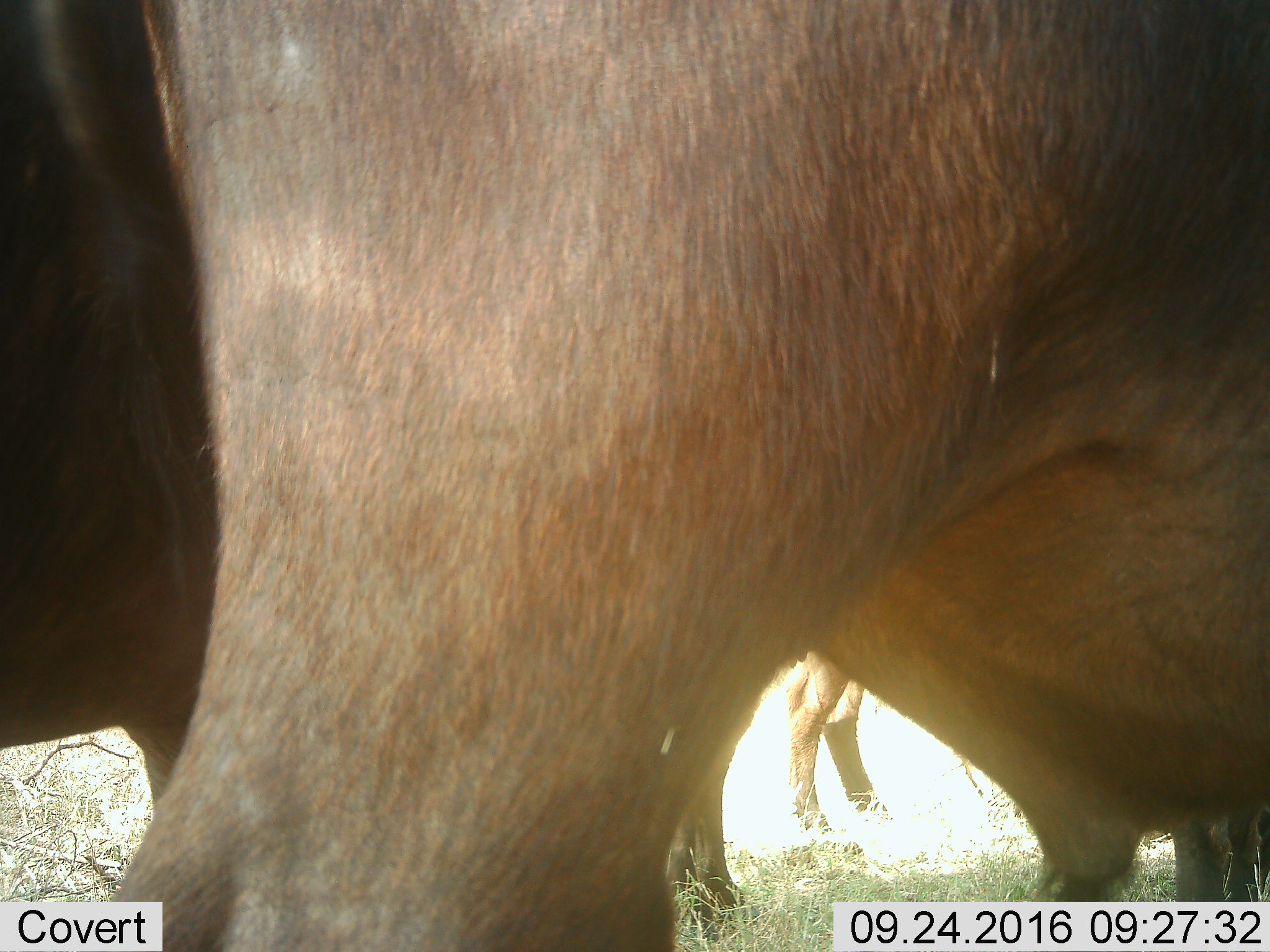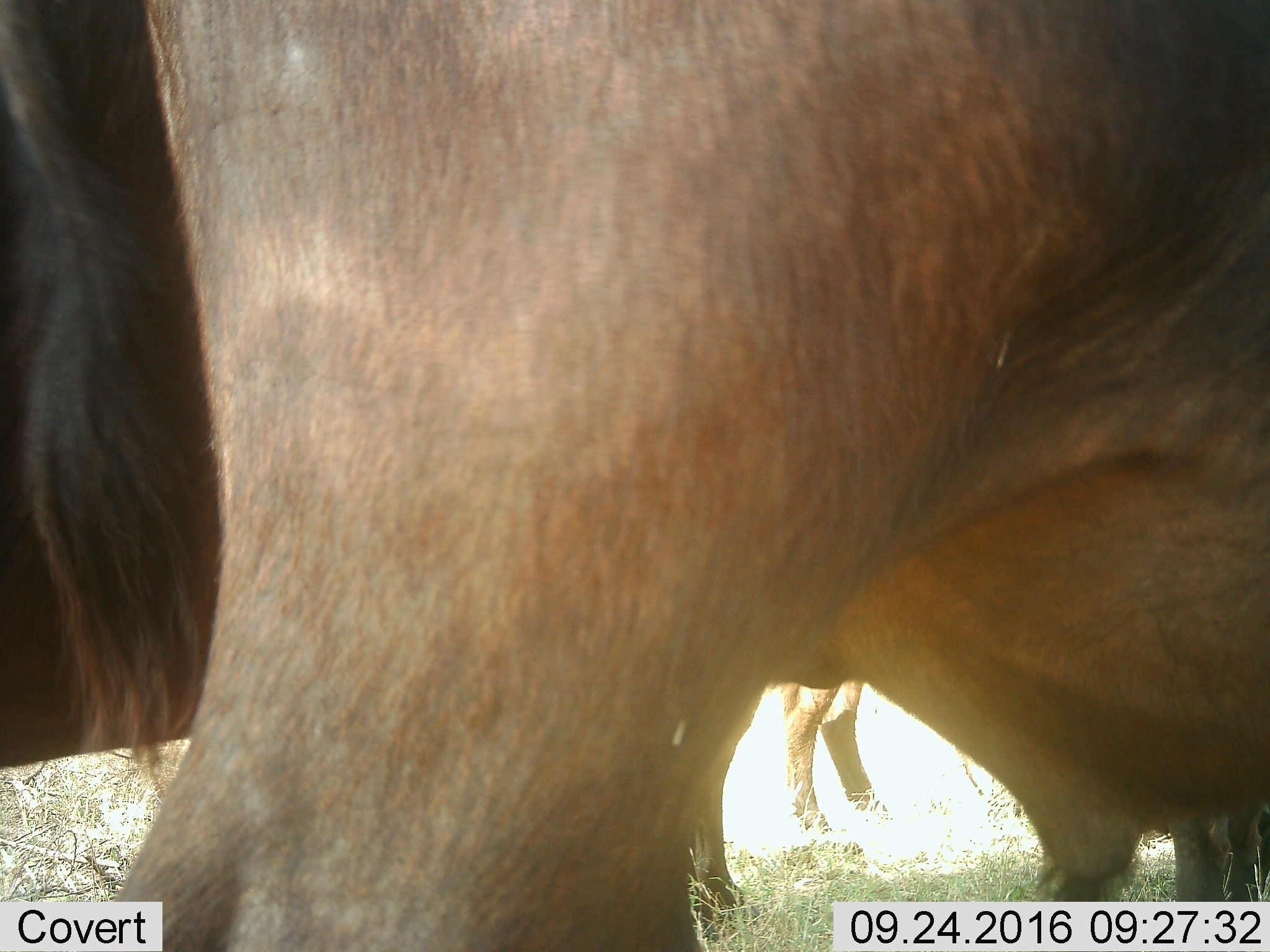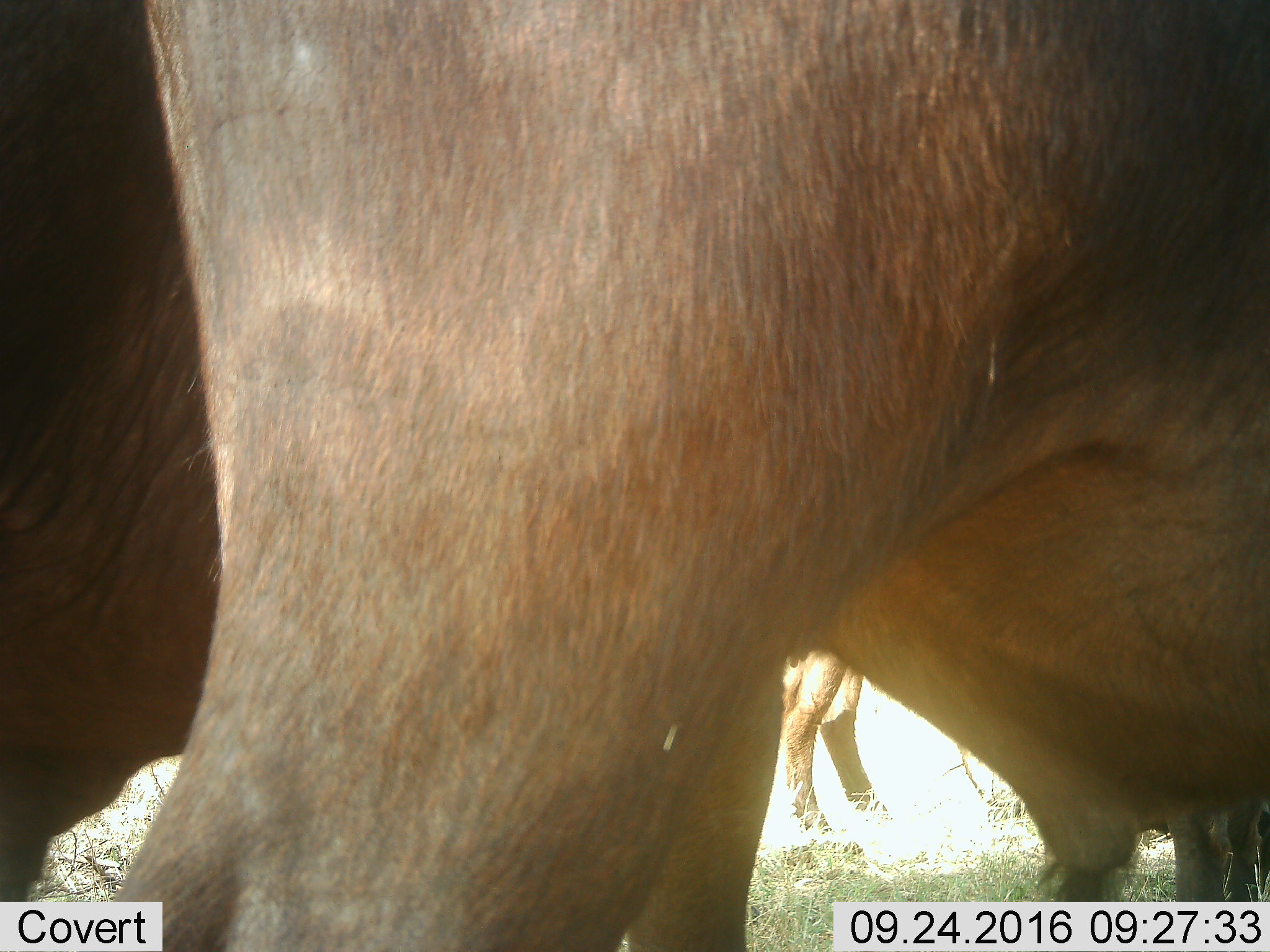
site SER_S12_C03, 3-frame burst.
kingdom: Animalia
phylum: Chordata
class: Mammalia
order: Artiodactyla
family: Bovidae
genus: Connochaetes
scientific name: Connochaetes taurinus taurinus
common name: blue wildebeest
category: wildebeestblue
Wildebeestblue (blue wildebeest) (Connochaetes taurinus taurinus), count 3. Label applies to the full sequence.